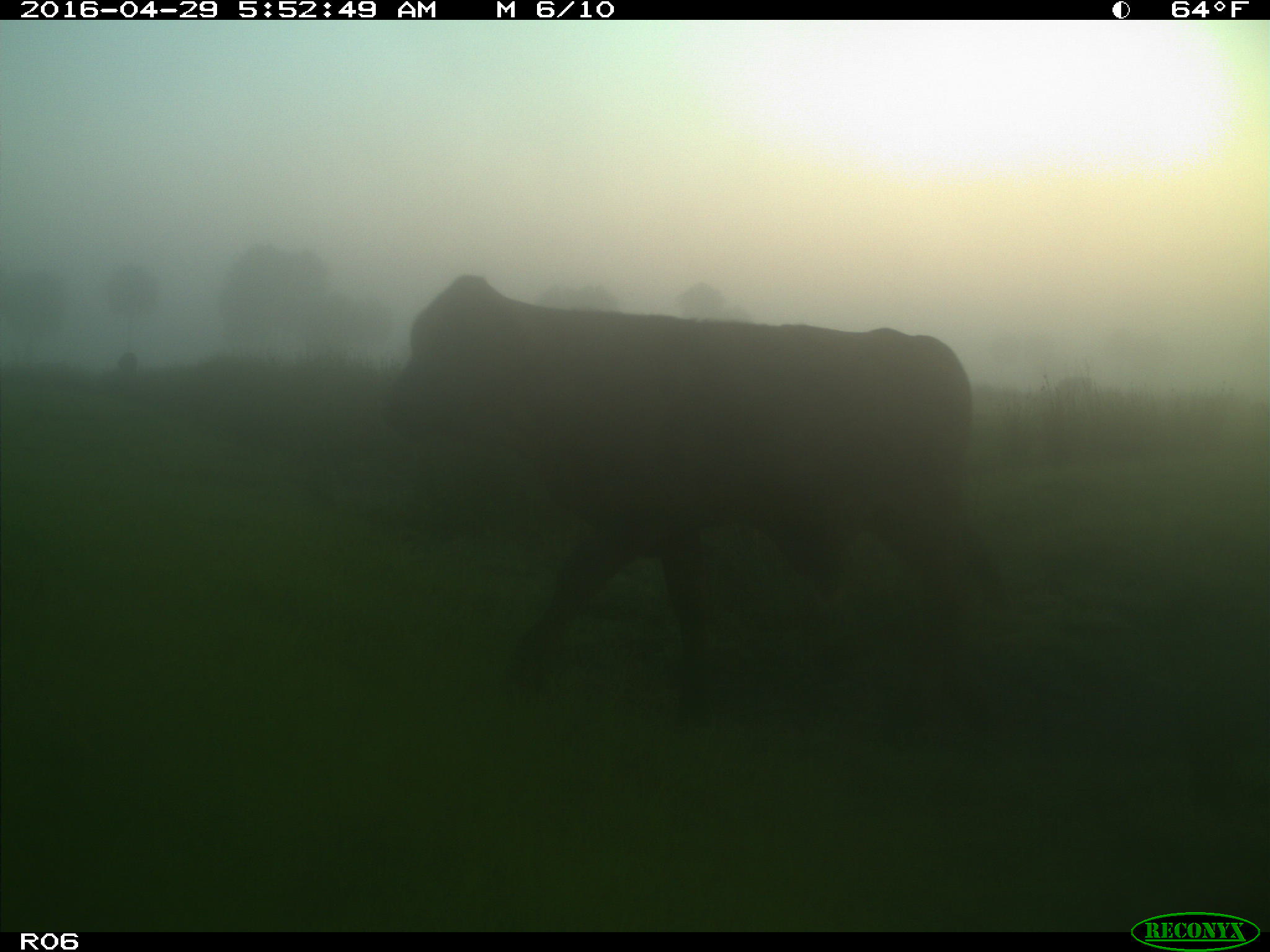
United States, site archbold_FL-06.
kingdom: Animalia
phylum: Chordata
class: Mammalia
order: Artiodactyla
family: Bovidae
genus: Bos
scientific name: Bos taurus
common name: domestic cow